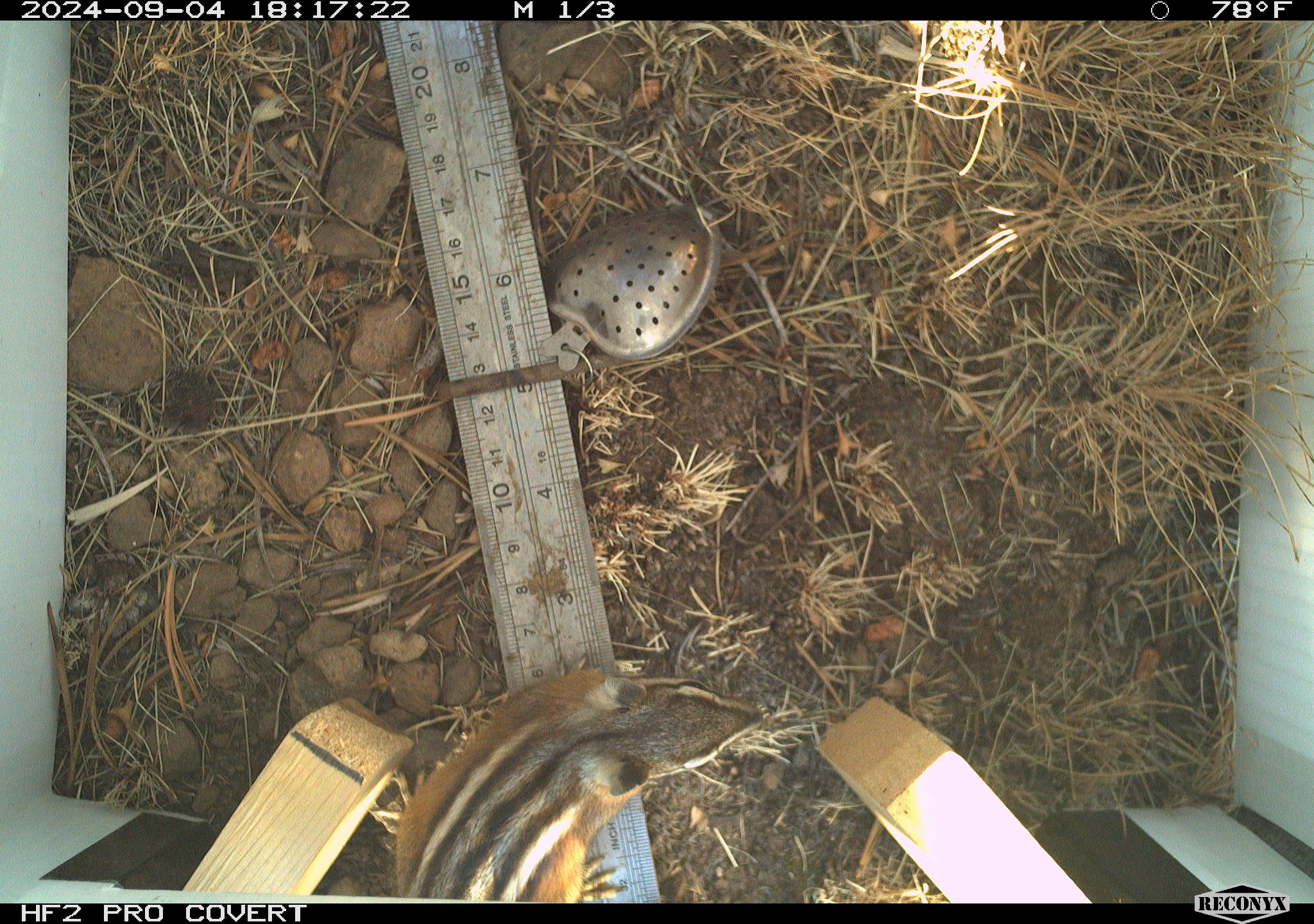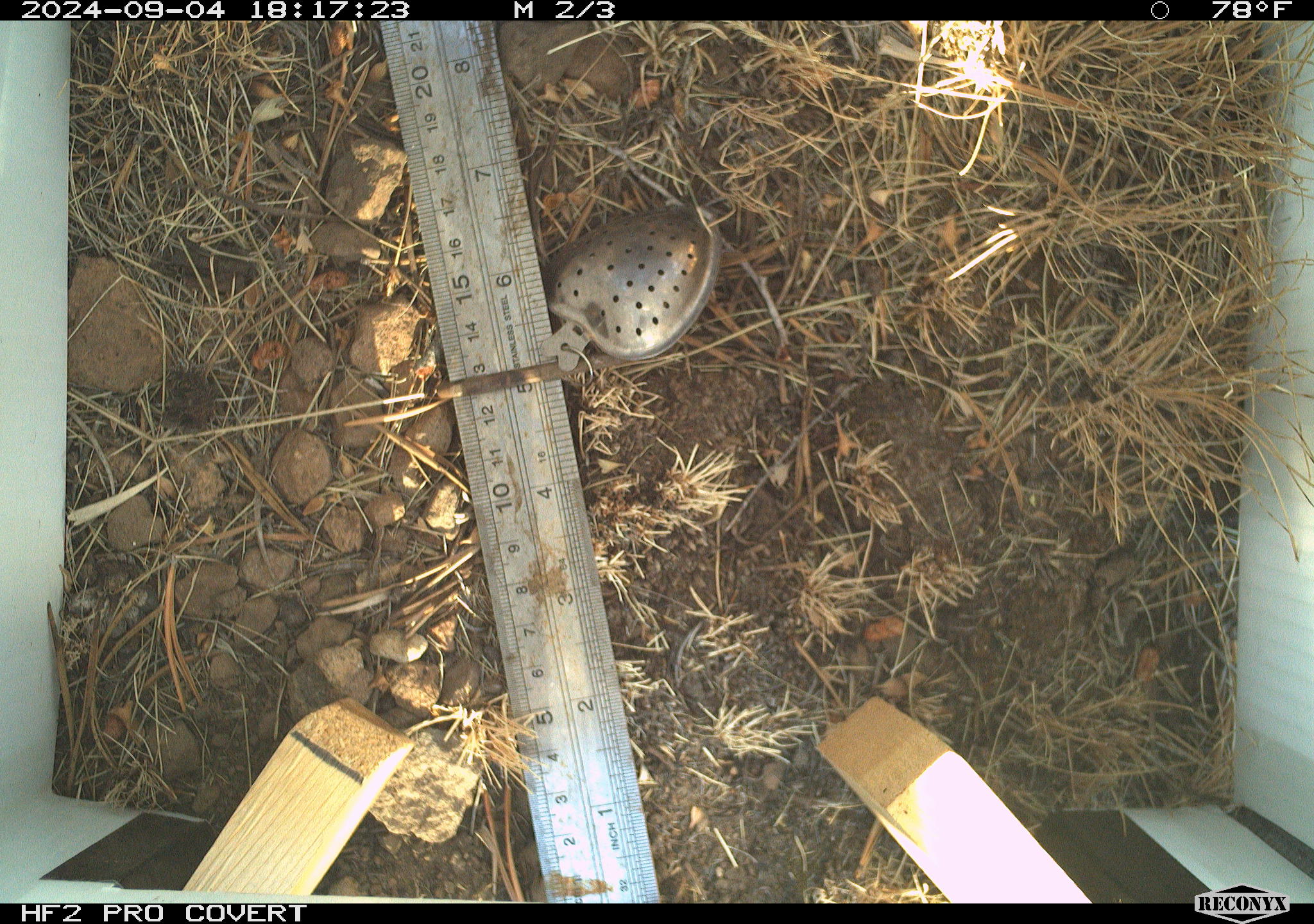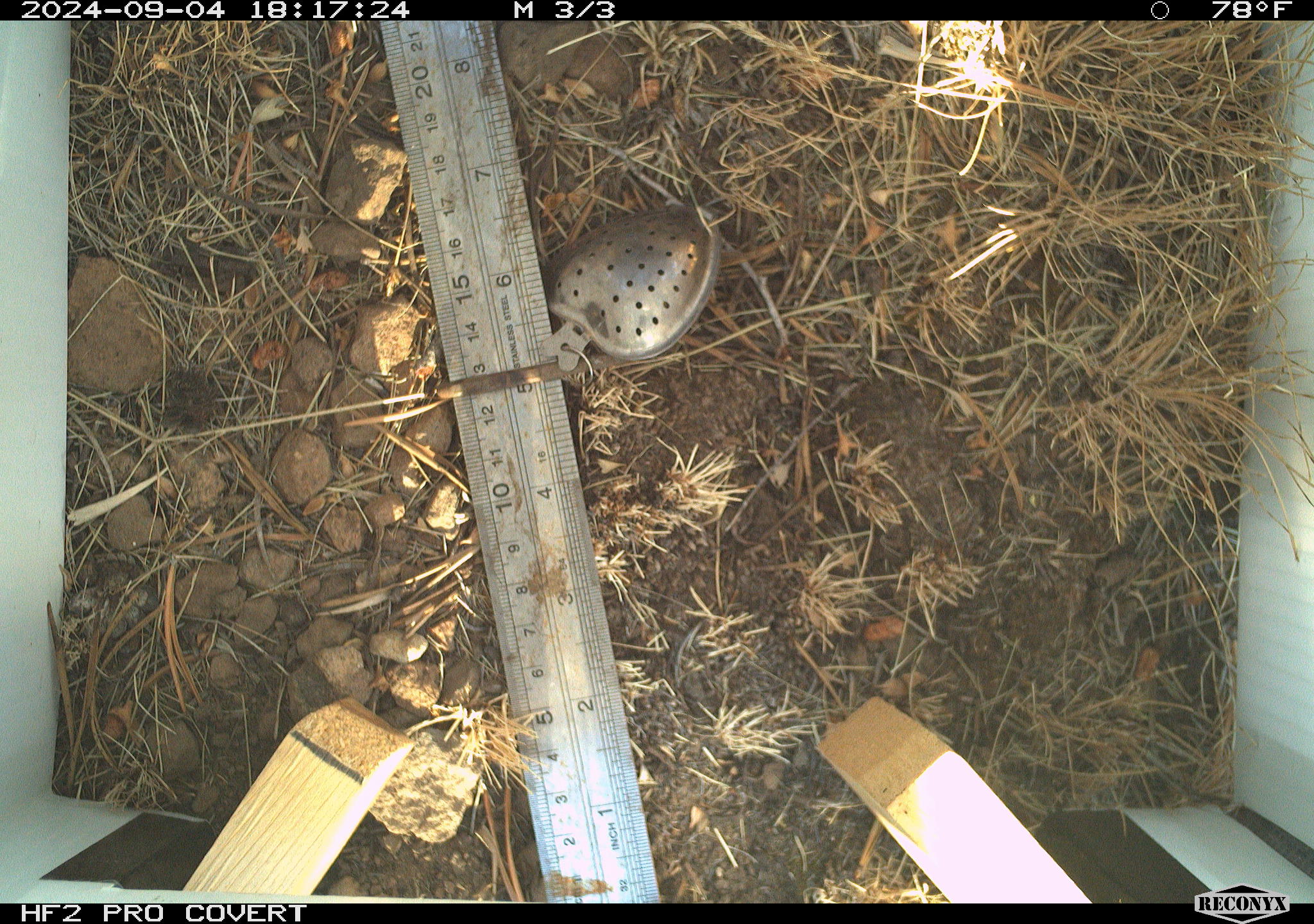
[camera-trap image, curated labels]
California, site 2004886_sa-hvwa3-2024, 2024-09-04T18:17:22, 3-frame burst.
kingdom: Animalia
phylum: Chordata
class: Mammalia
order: Rodentia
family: Sciuridae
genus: Neotamias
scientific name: Neotamias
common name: western chipmunks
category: neotamias species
Neotamias species (western chipmunks) (Neotamias).